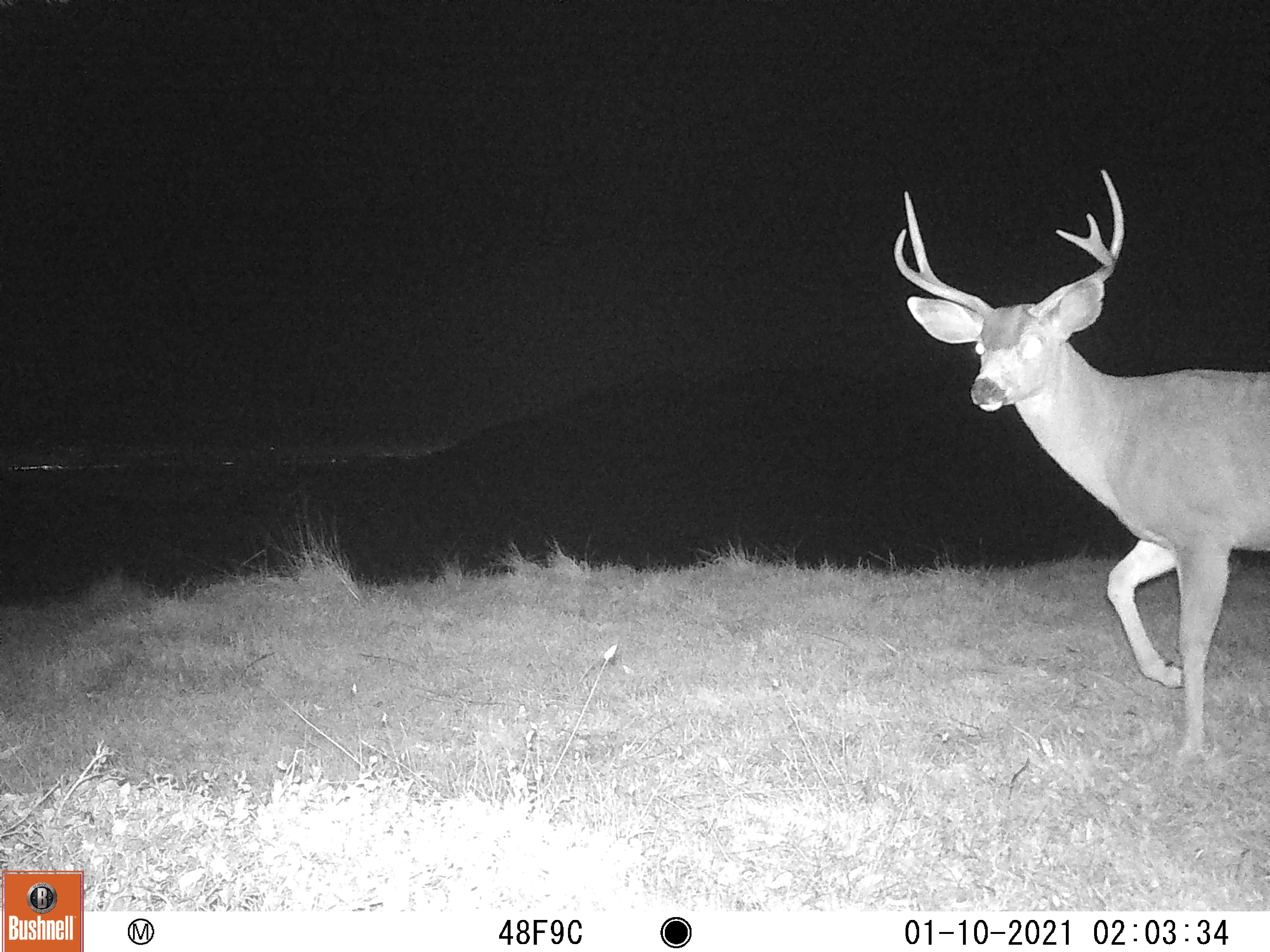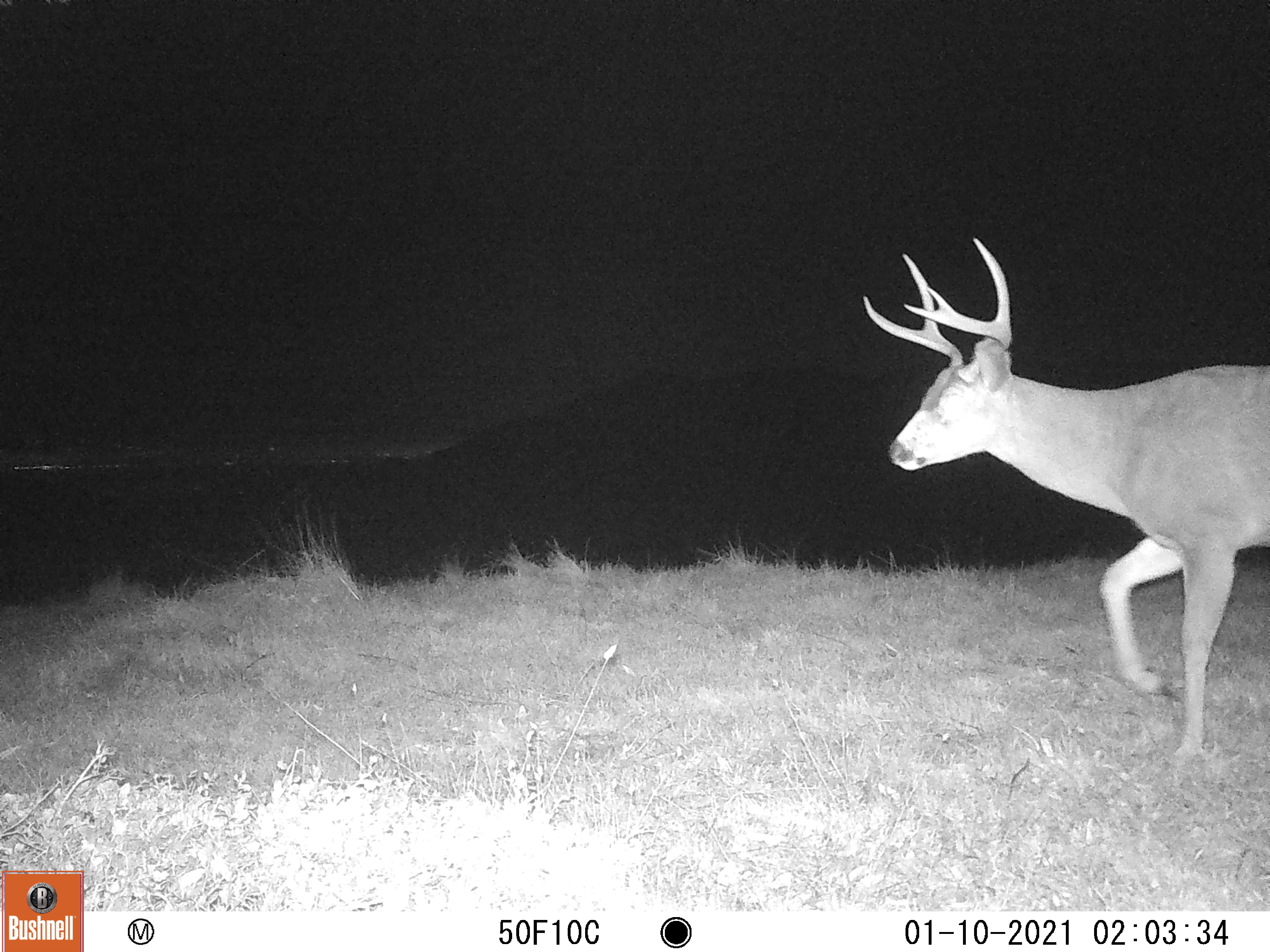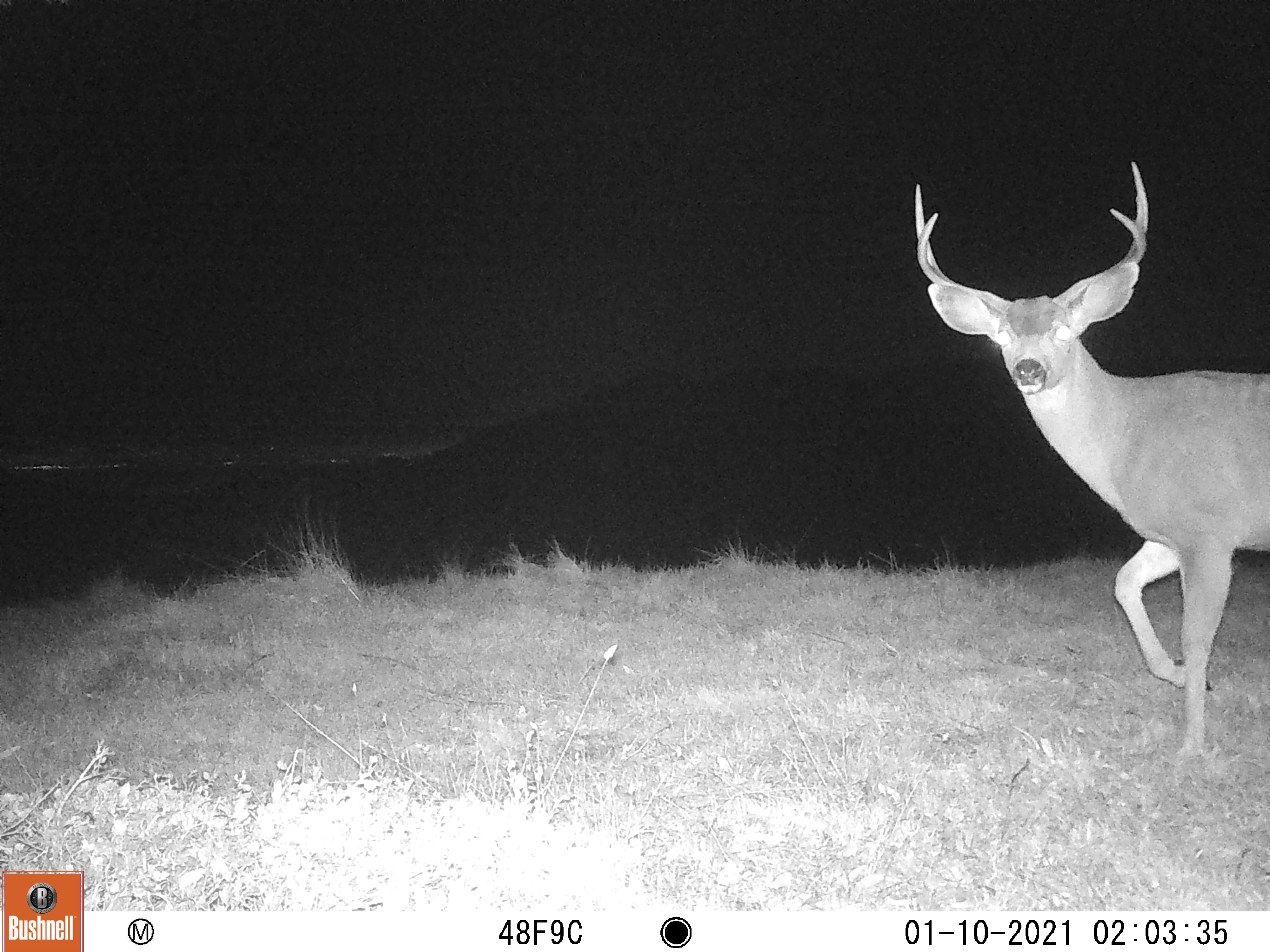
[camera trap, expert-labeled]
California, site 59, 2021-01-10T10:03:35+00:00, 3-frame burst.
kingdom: Animalia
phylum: Chordata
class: Mammalia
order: Artiodactyla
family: Cervidae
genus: Odocoileus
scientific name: Odocoileus hemionus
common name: mule deer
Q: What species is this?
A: Mule deer (Odocoileus hemionus).